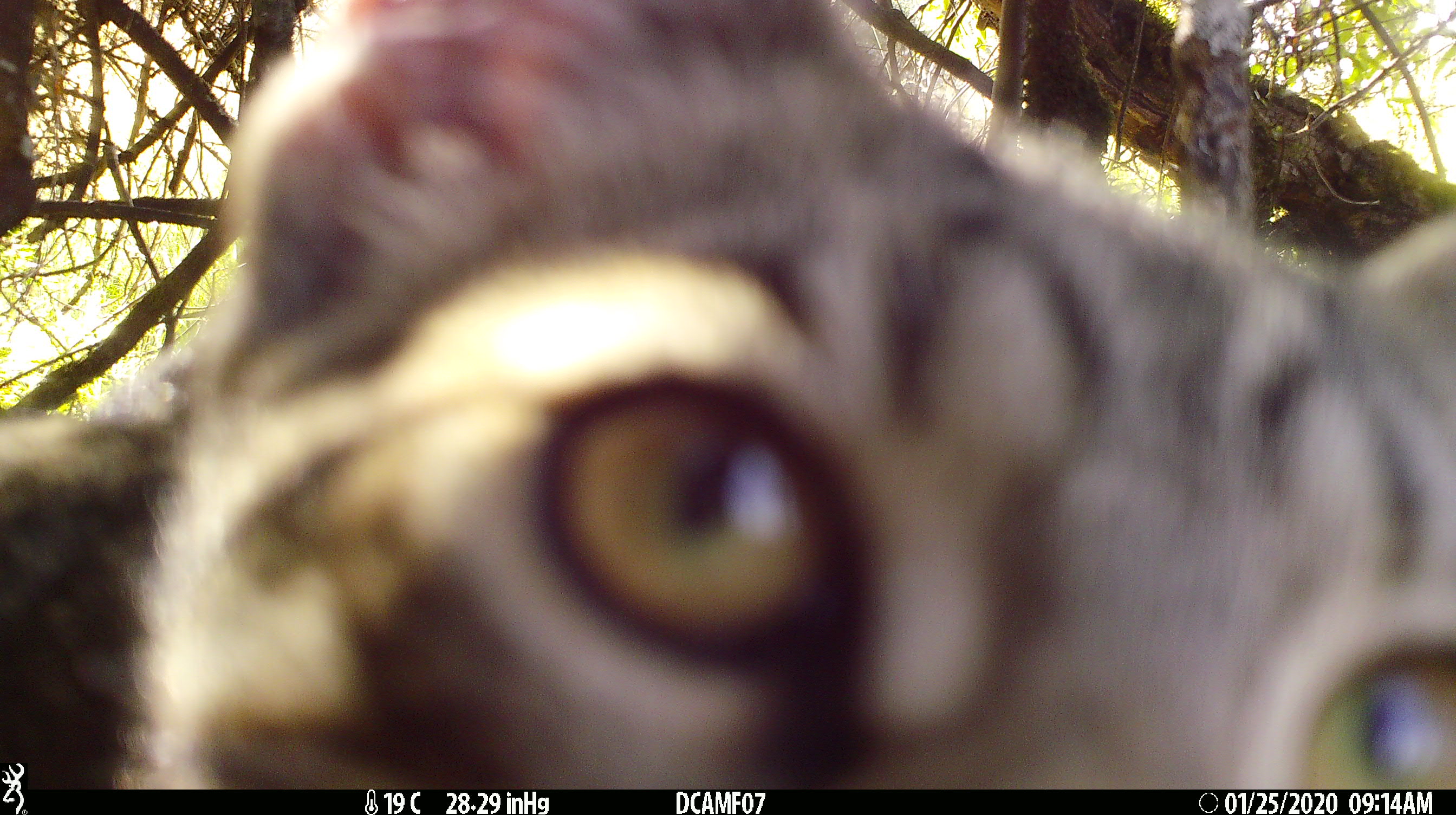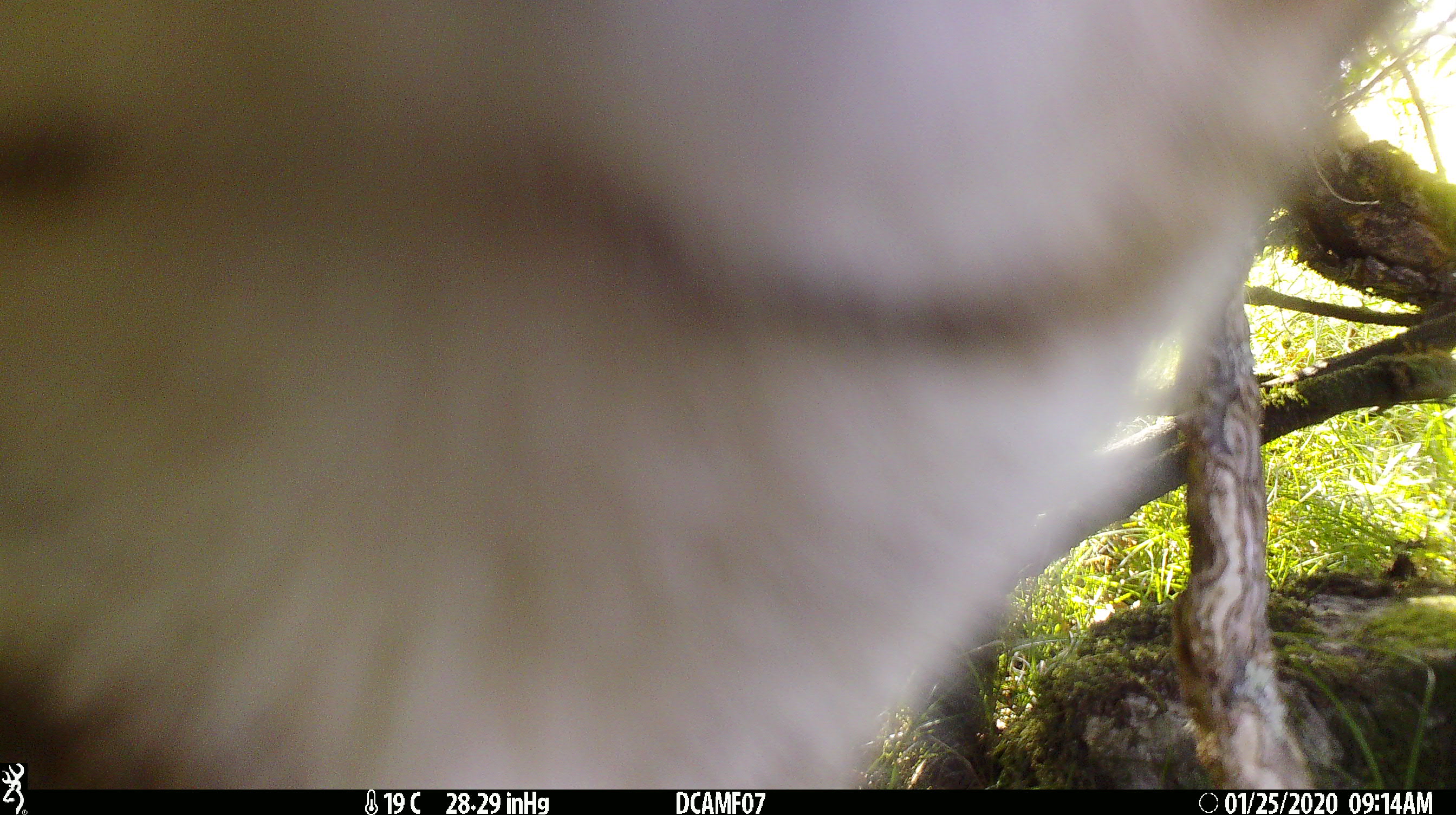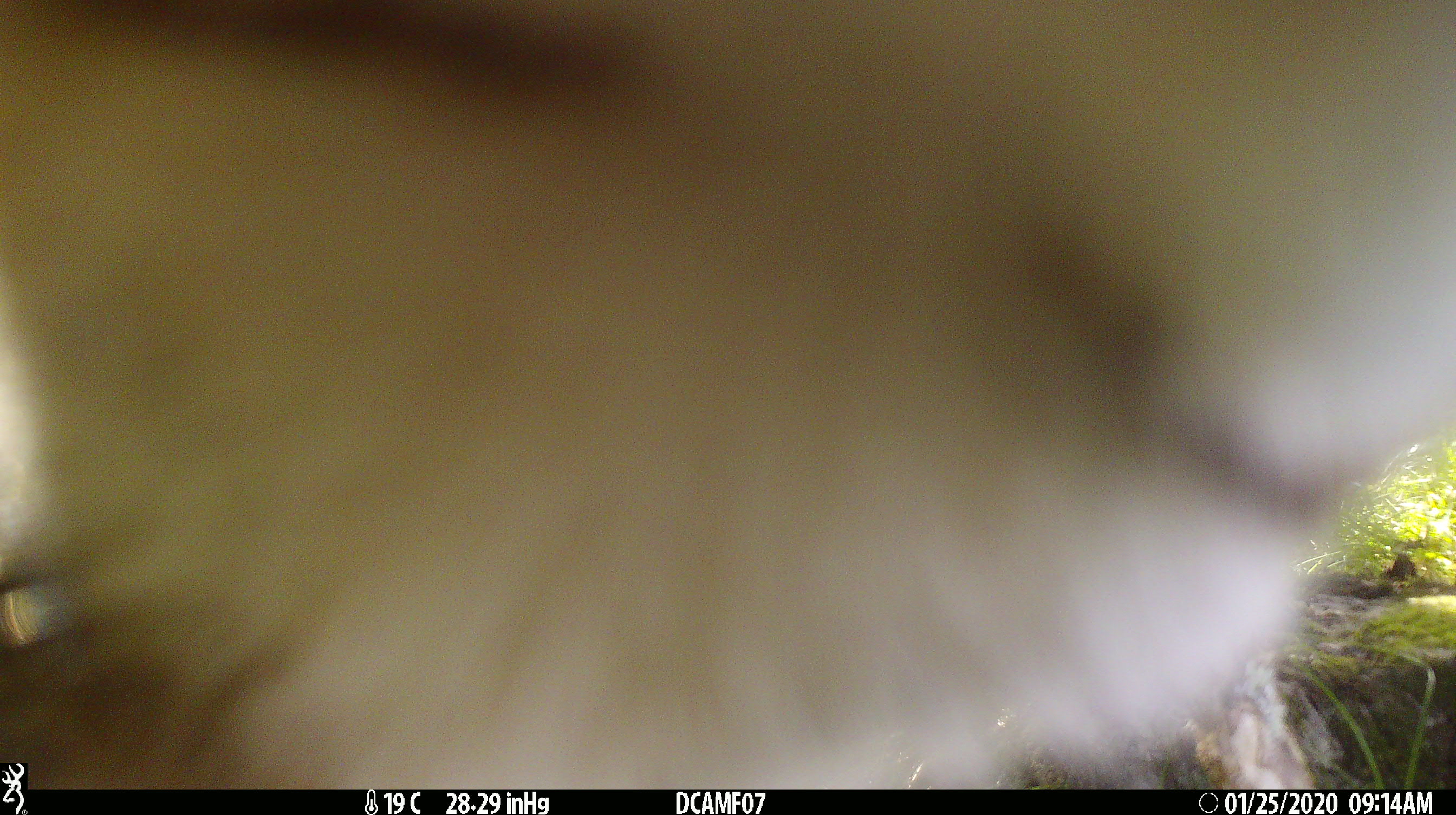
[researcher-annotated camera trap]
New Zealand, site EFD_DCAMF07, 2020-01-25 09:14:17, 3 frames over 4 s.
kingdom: Animalia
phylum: Chordata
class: Mammalia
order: Carnivora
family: Felidae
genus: Felis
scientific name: Felis catus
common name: domestic cat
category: cat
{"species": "cat (domestic cat) (Felis catus)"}